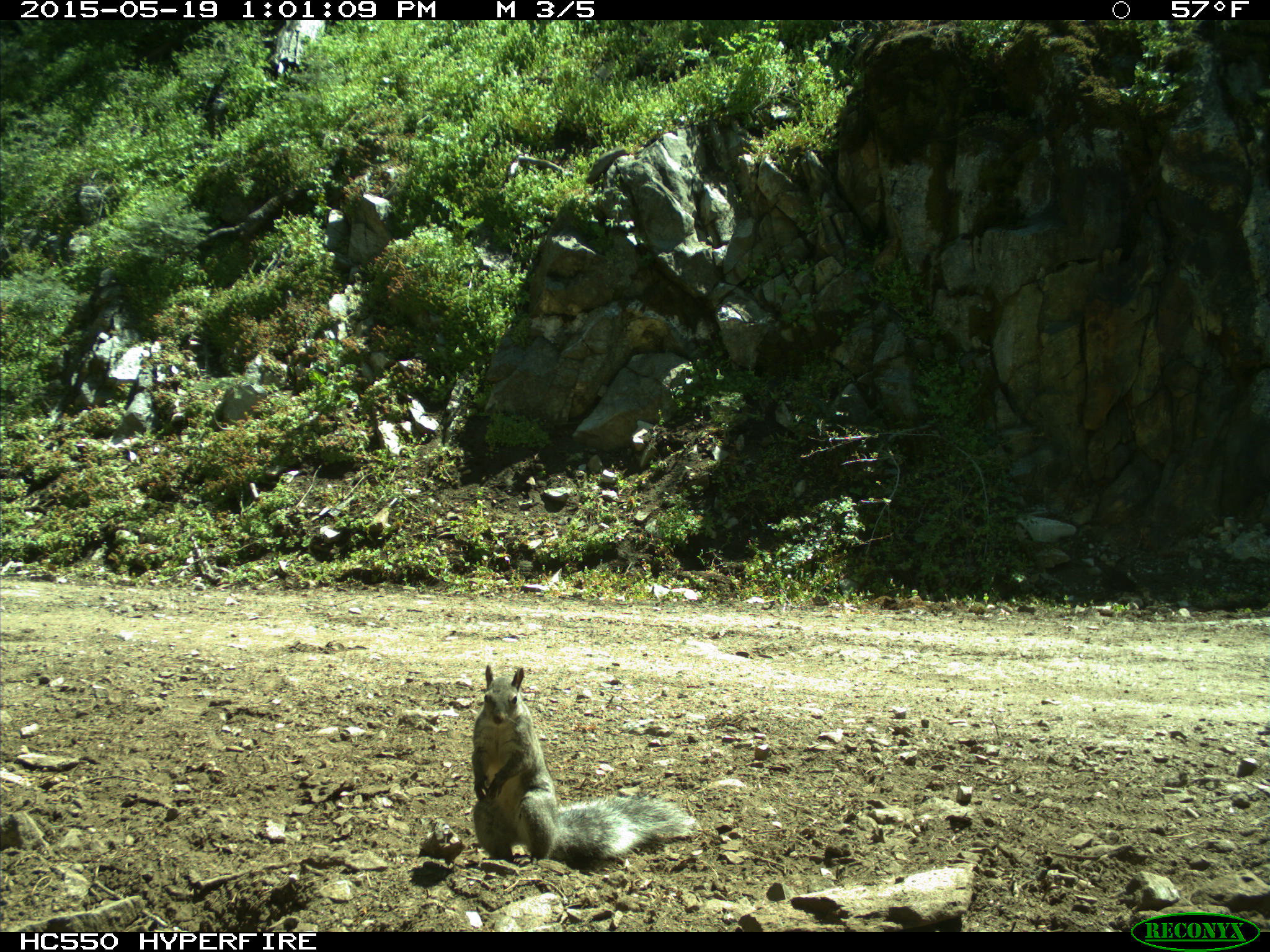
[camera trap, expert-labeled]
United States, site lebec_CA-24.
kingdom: Animalia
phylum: Chordata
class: Mammalia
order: Rodentia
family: Sciuridae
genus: Sciurus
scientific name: Sciurus carolinensis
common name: eastern gray squirrel